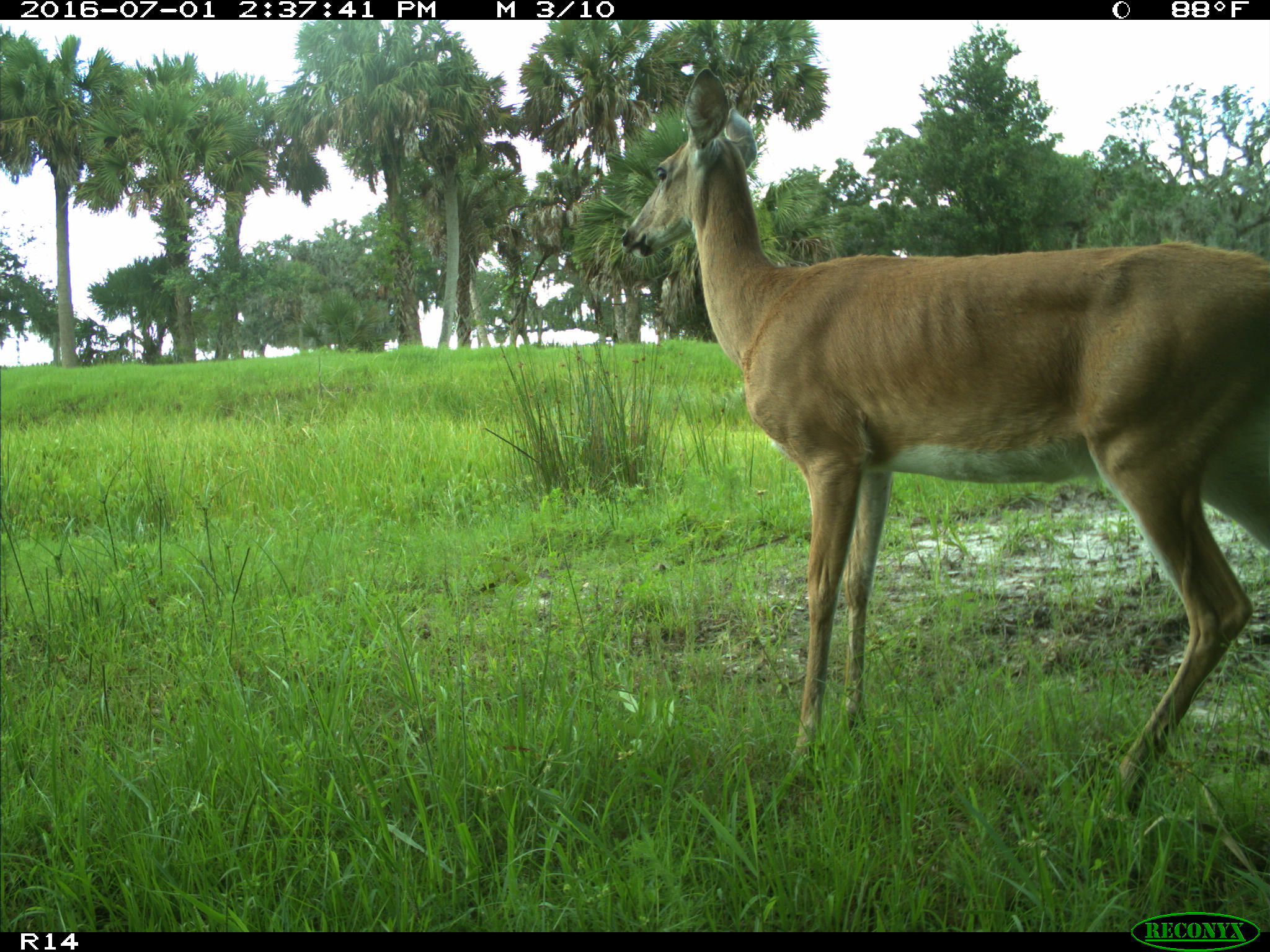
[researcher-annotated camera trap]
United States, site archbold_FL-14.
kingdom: Animalia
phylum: Chordata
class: Mammalia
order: Artiodactyla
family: Cervidae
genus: Odocoileus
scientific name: Odocoileus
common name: deer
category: unidentified deer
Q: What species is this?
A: Unidentified deer (deer) (Odocoileus).